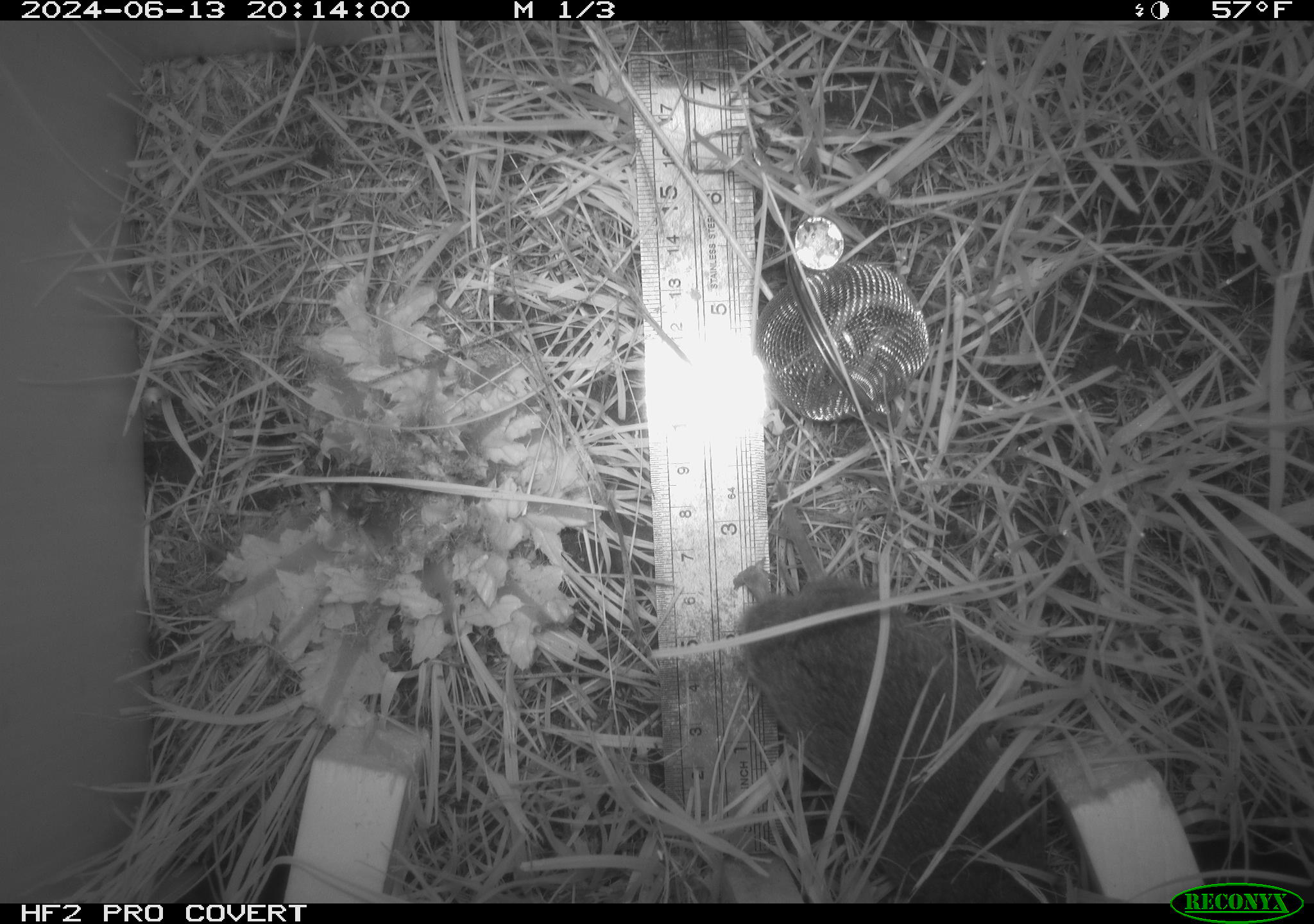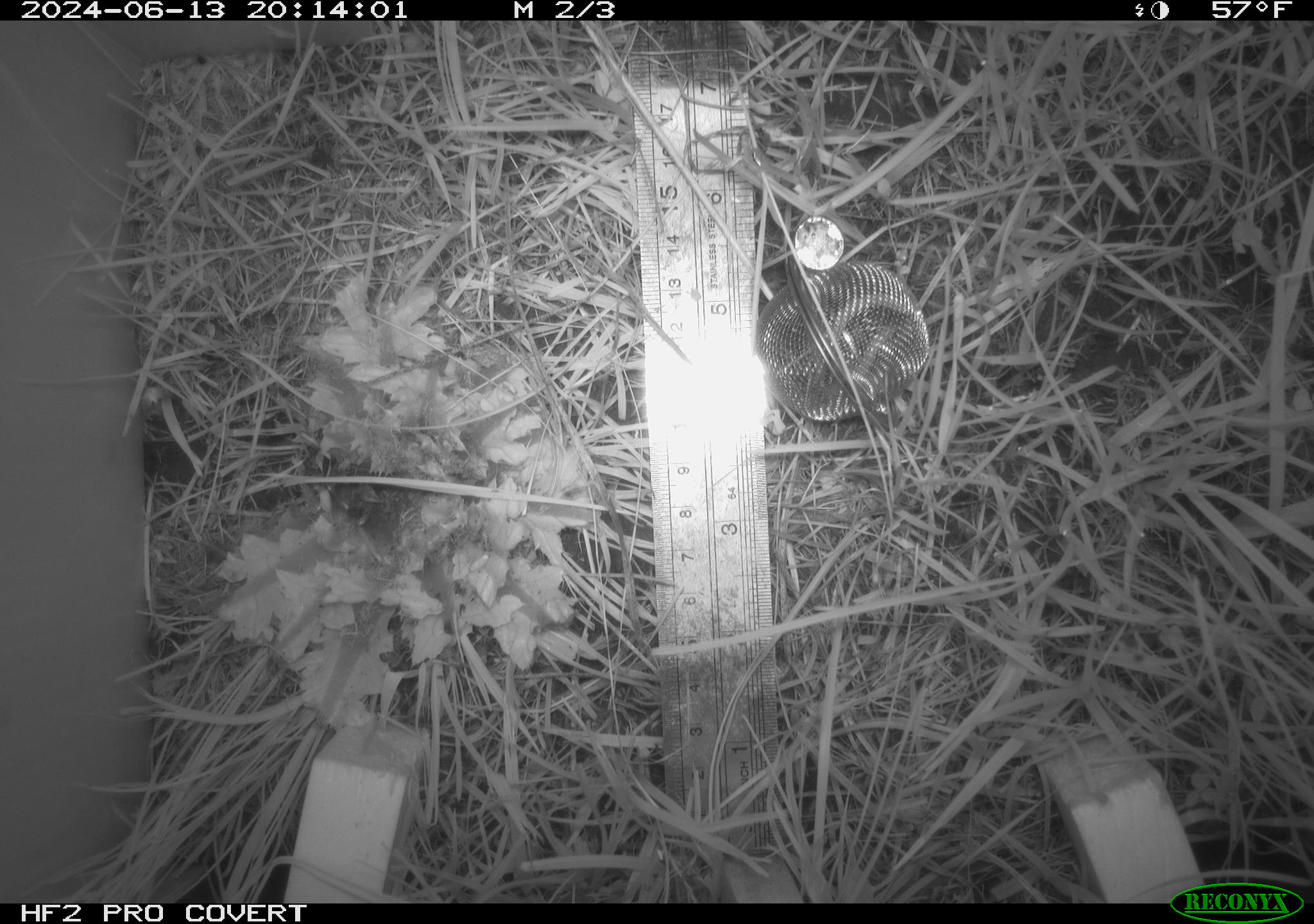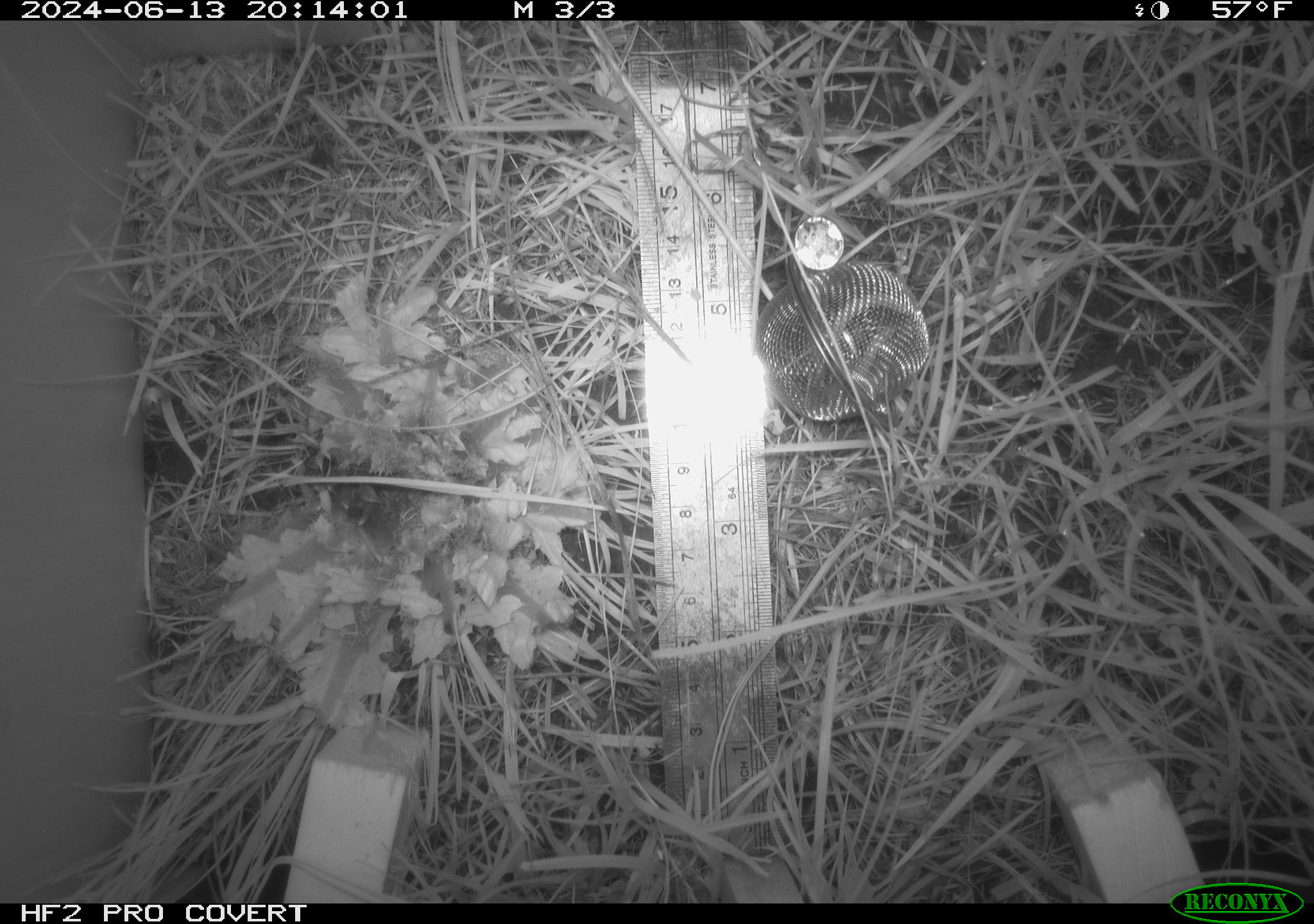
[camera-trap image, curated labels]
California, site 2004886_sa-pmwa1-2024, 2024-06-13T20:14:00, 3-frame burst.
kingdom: Animalia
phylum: Chordata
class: Mammalia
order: Rodentia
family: Cricetidae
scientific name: Arvicolinae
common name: voles, lemmings, and muskrats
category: arvicolinae subfamily